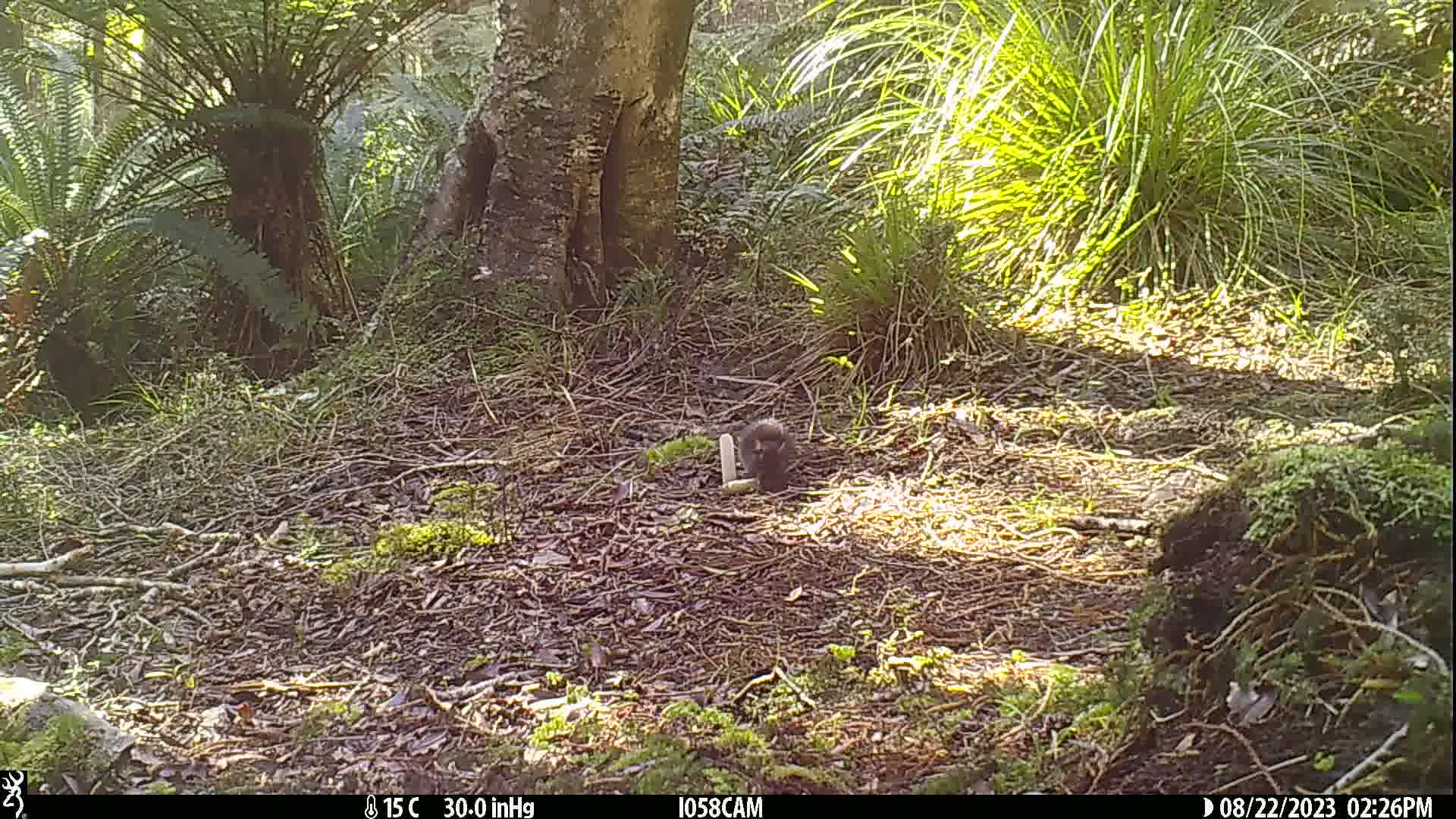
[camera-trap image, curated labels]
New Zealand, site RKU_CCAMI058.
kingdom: Animalia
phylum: Chordata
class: Mammalia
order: Rodentia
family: Muridae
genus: Rattus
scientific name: Rattus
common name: rat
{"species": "rat (Rattus)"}